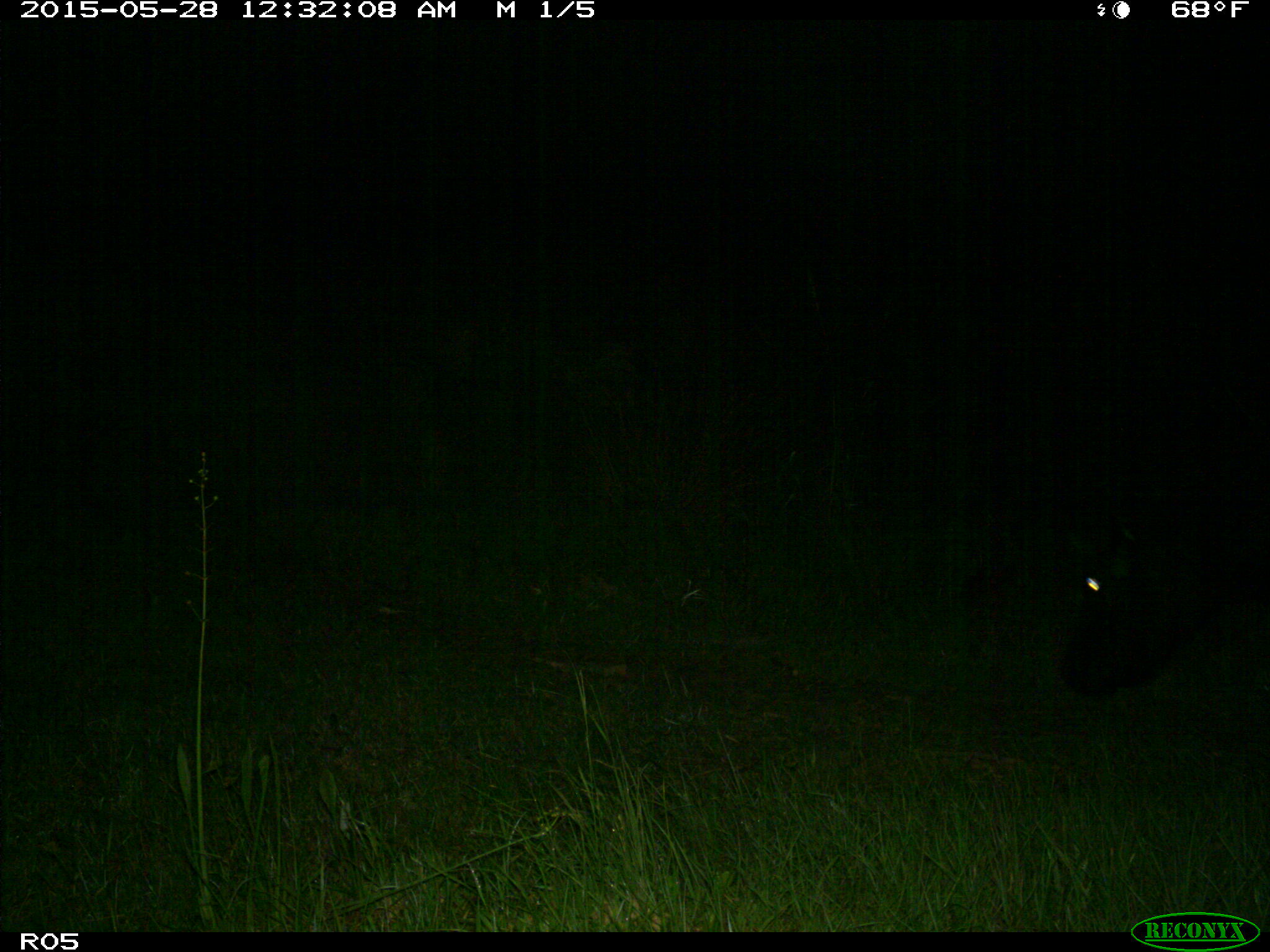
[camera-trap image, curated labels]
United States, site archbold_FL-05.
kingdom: Animalia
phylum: Chordata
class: Mammalia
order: Artiodactyla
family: Bovidae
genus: Bos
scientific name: Bos taurus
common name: domestic cow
Bos taurus (domestic cow).